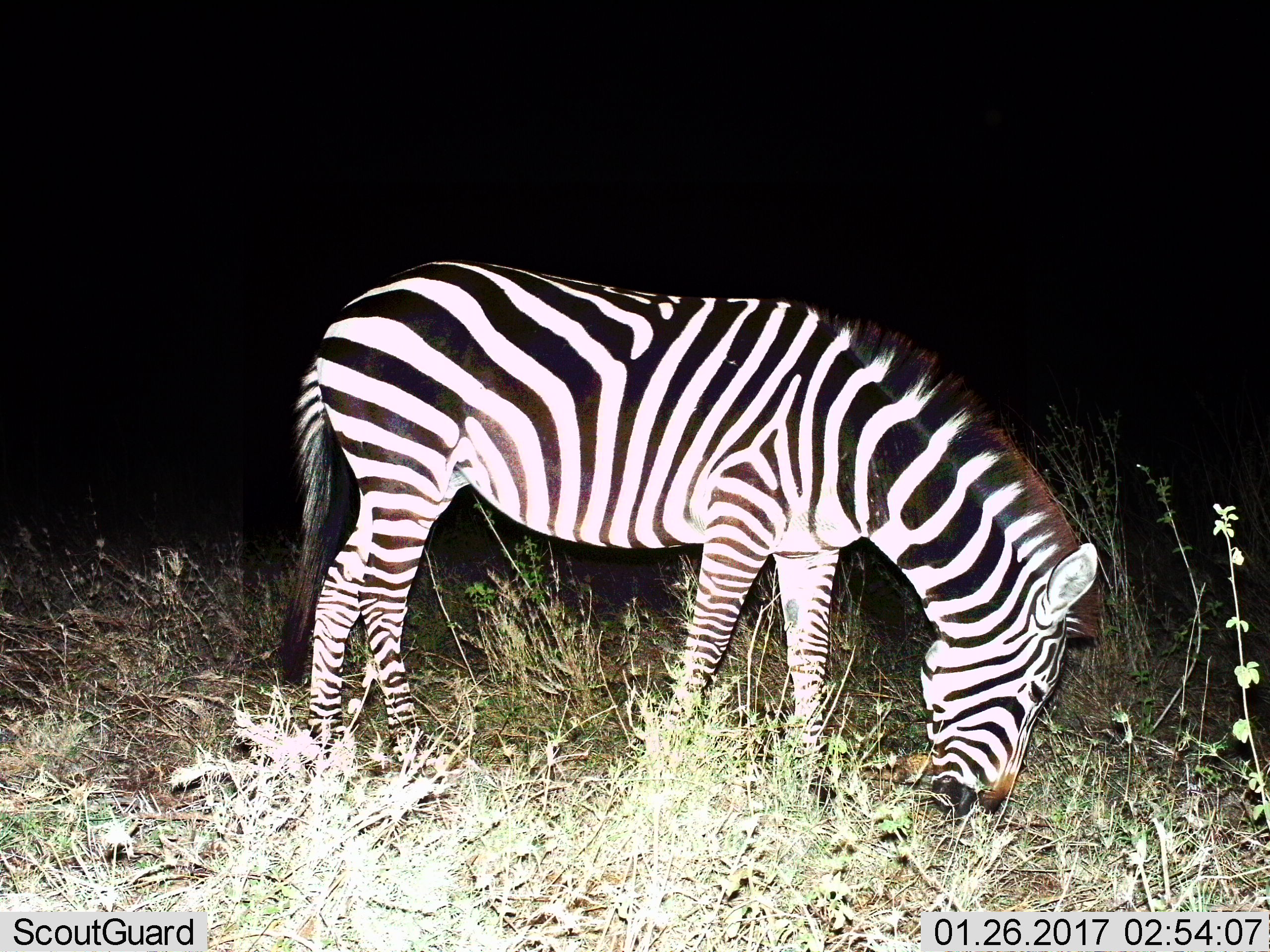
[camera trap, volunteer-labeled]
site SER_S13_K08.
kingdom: Animalia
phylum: Chordata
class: Mammalia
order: Perissodactyla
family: Equidae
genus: Equus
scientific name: Equus quagga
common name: plains zebra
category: zebraplains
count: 1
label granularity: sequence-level